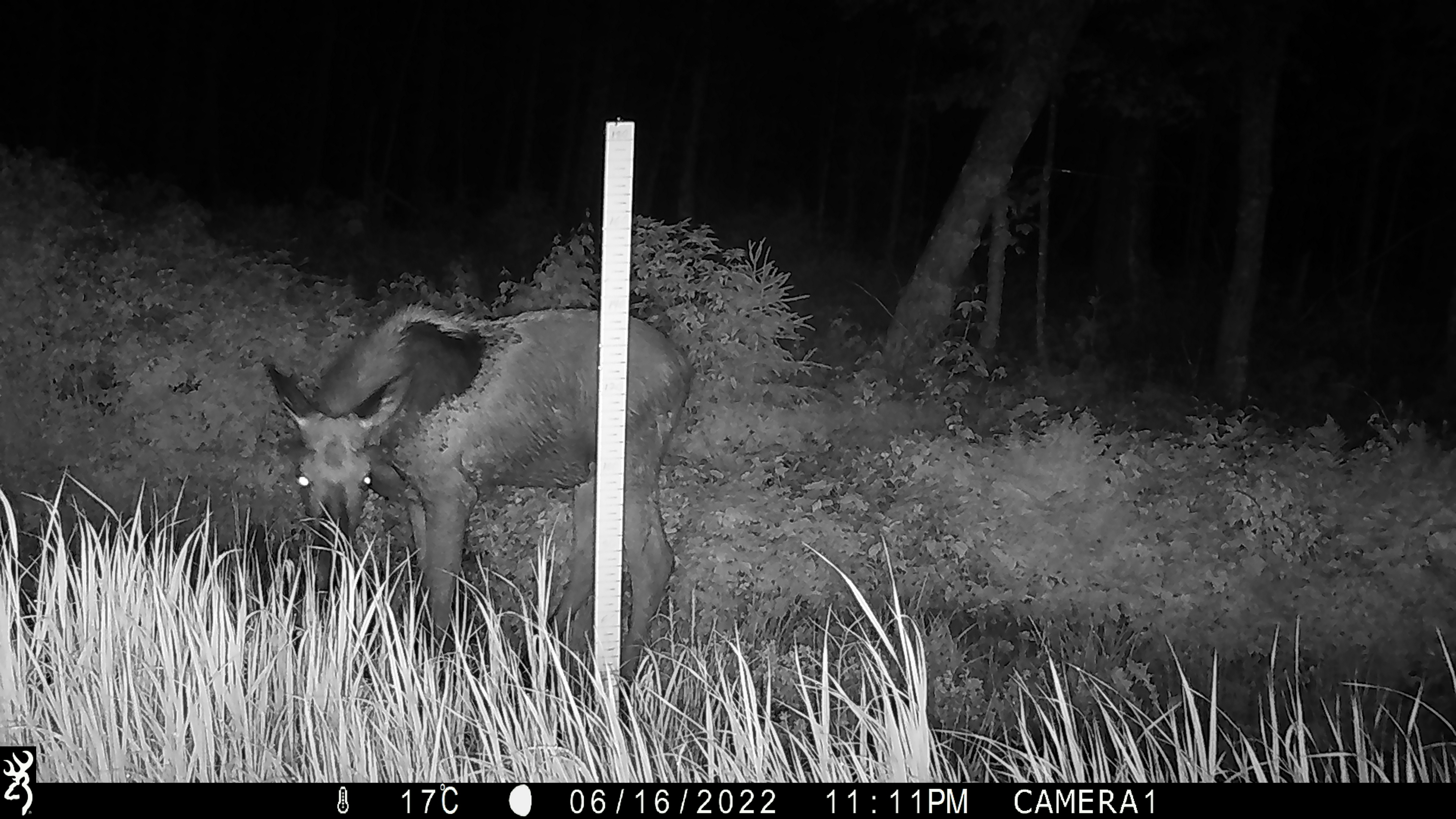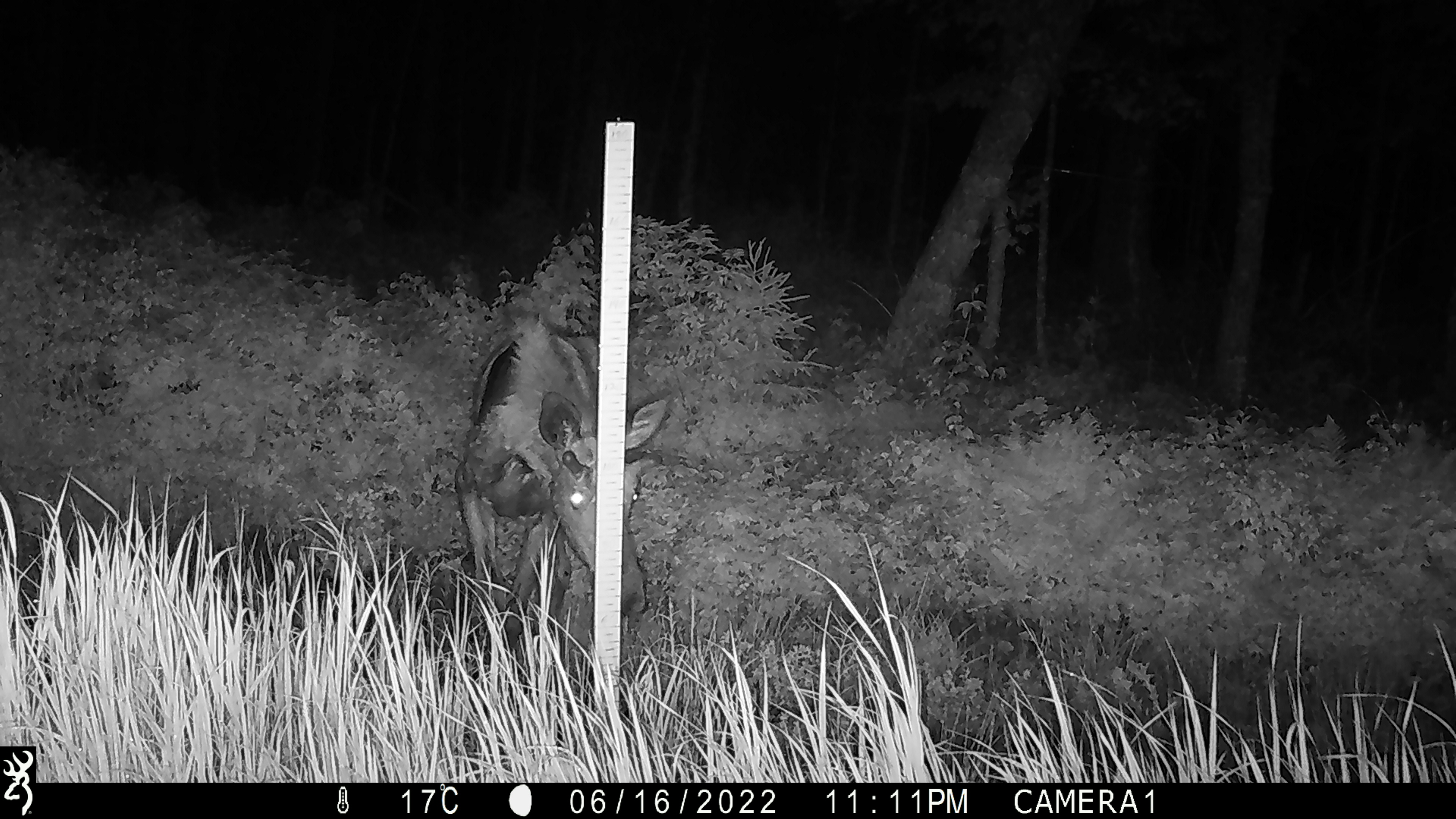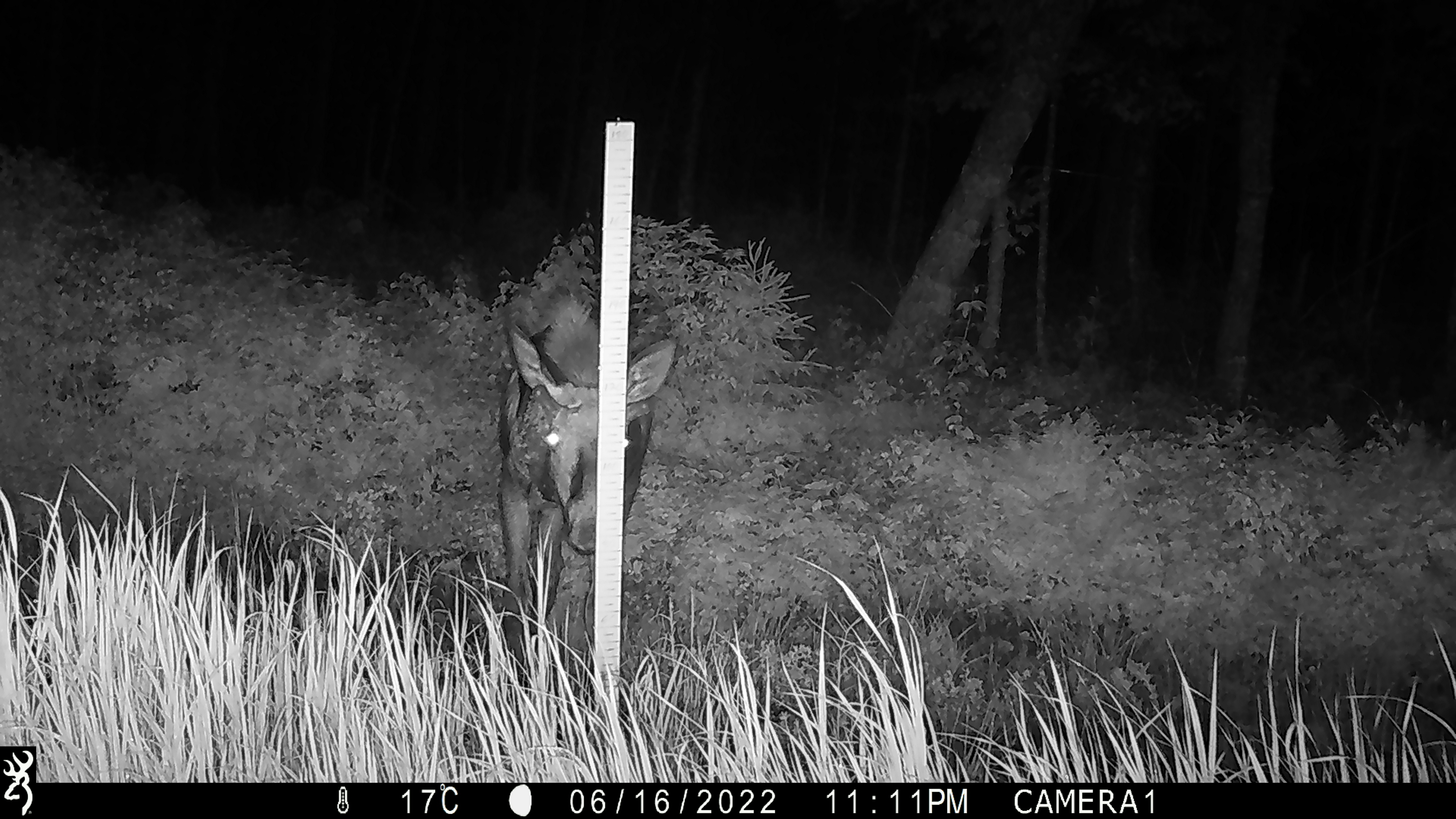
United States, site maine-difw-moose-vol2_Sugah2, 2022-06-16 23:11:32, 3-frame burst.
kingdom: Animalia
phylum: Chordata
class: Mammalia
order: Artiodactyla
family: Cervidae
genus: Alces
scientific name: Alces alces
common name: moose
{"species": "moose (Alces alces)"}